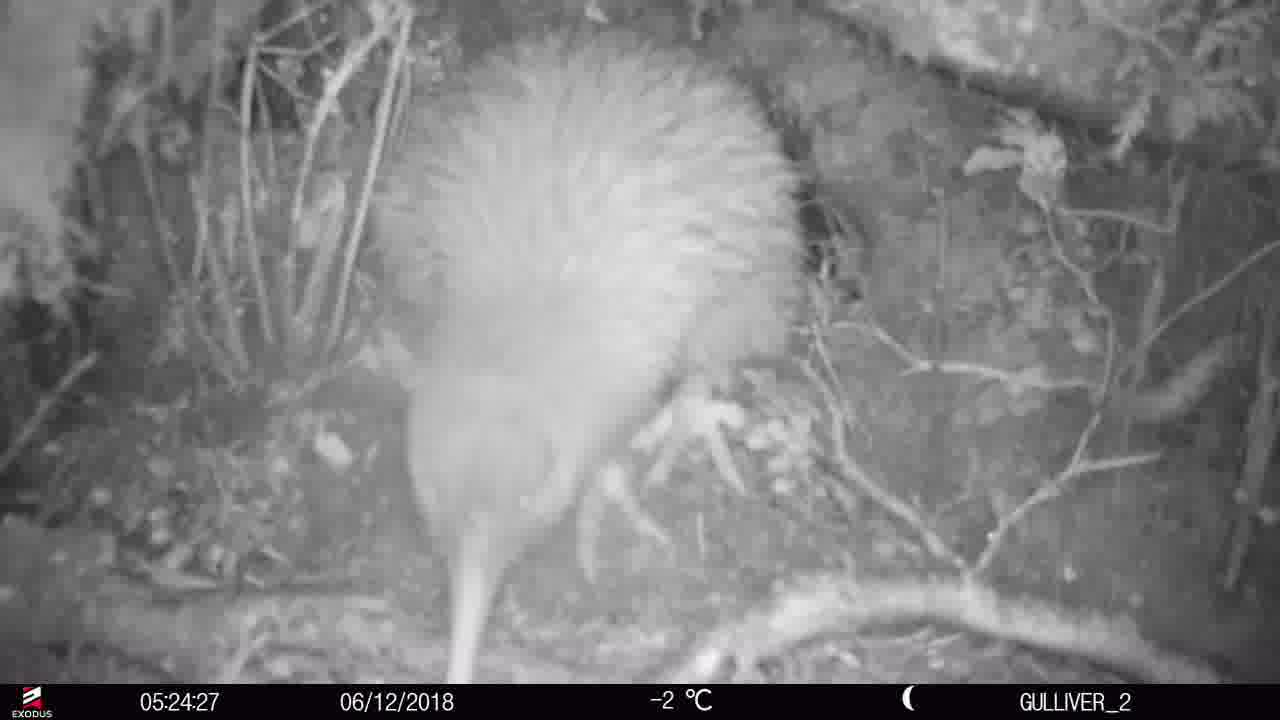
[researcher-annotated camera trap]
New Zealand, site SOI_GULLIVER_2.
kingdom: Animalia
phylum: Chordata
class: Aves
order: Apterygiformes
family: Apterygidae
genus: Apteryx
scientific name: Apteryx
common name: kiwi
Kiwi (Apteryx).